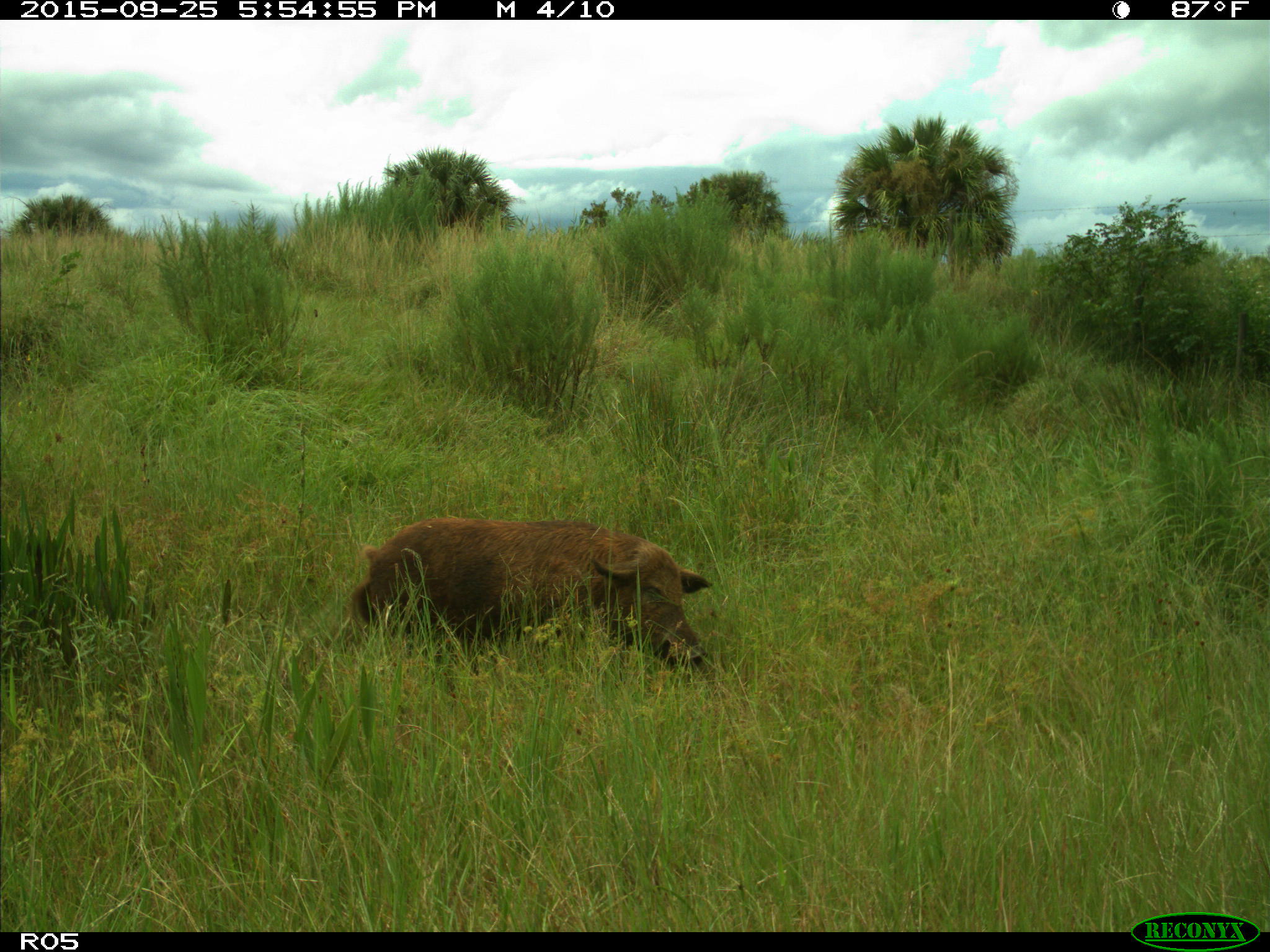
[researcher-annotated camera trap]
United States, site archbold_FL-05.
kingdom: Animalia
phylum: Chordata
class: Mammalia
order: Artiodactyla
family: Suidae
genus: Sus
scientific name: Sus scrofa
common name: wild boar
Sus scrofa (wild boar).